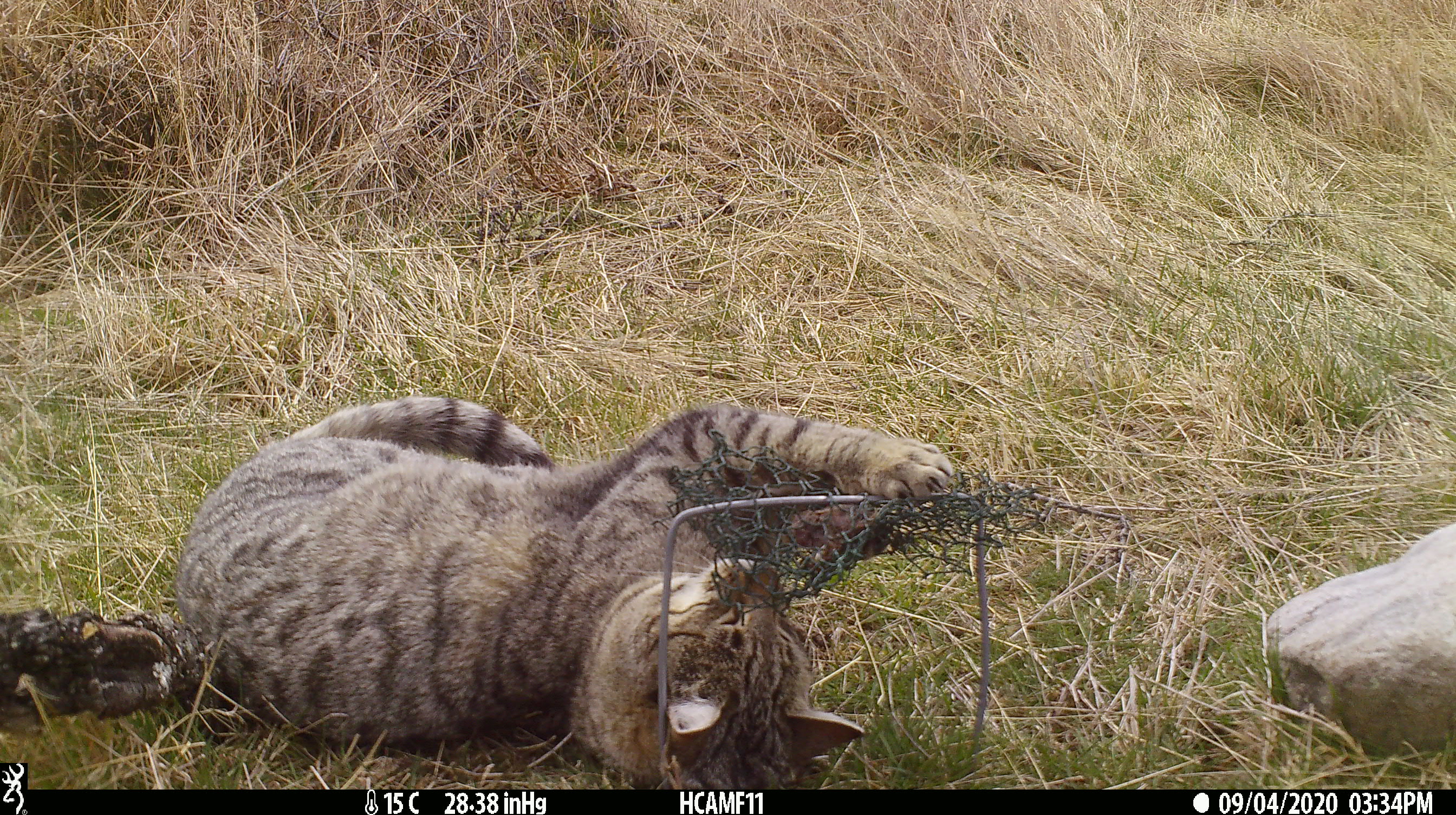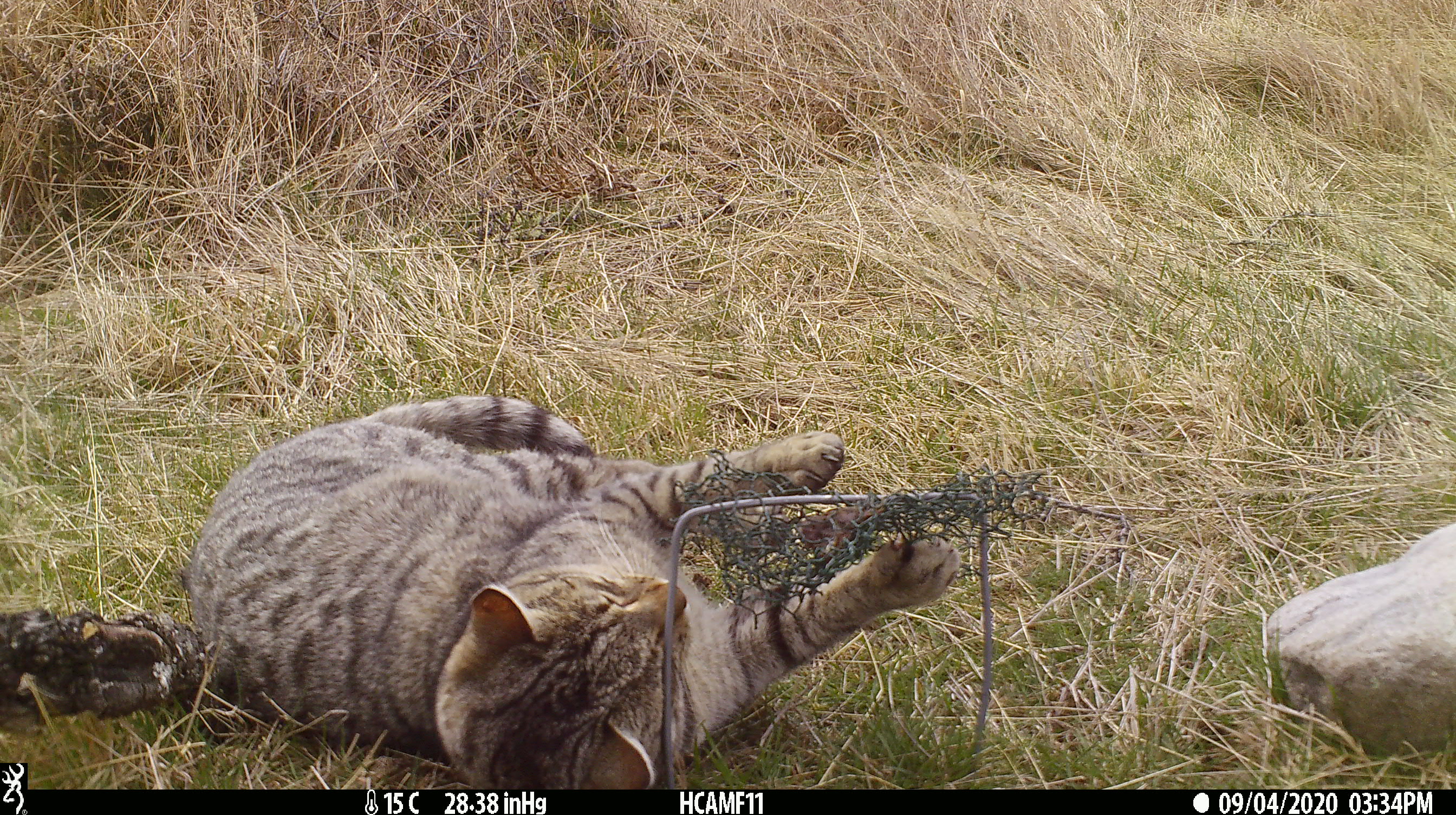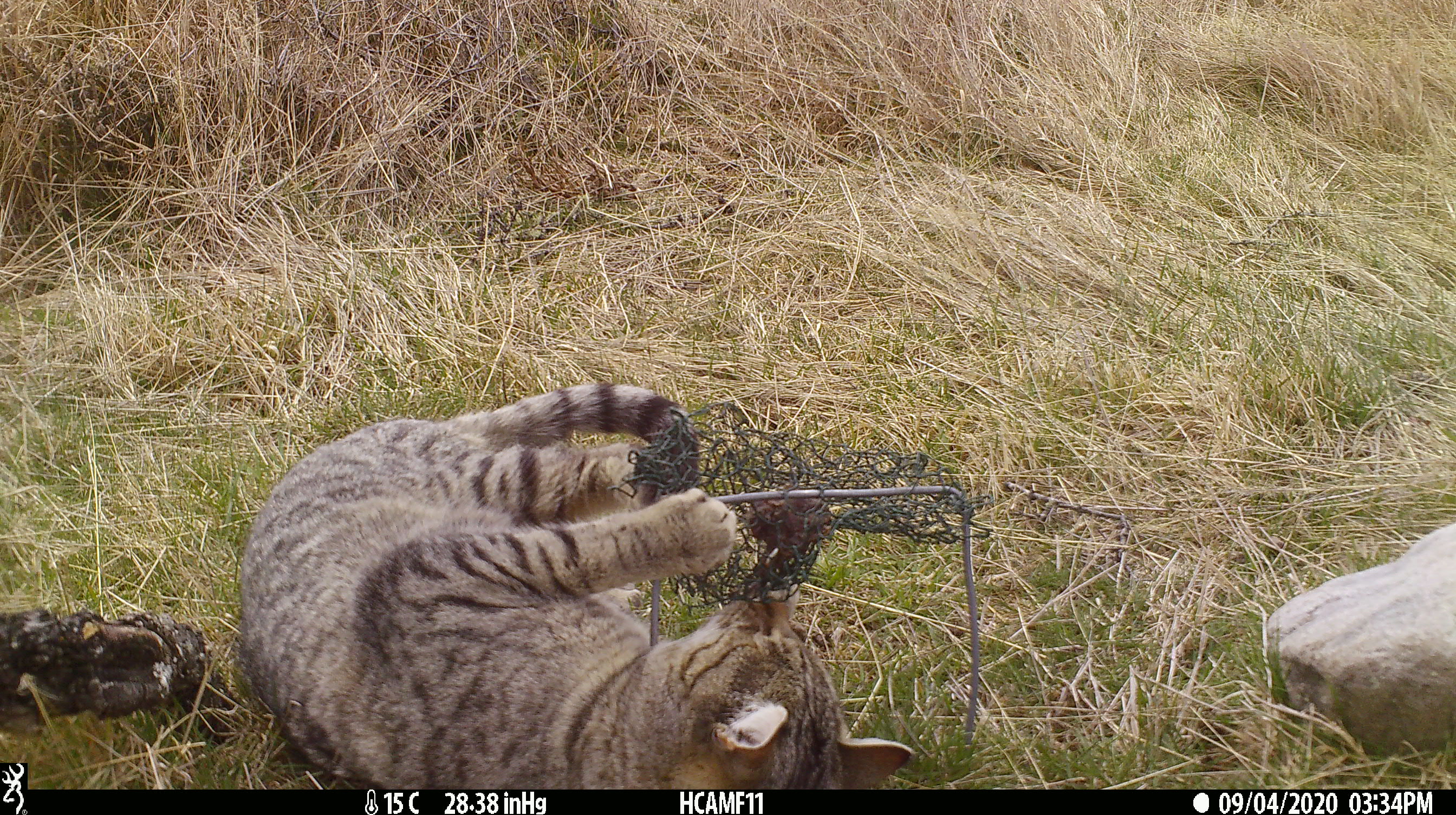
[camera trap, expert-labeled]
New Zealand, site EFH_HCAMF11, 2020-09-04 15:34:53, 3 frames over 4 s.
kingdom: Animalia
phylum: Chordata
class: Mammalia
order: Carnivora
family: Felidae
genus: Felis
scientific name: Felis catus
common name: domestic cat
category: cat